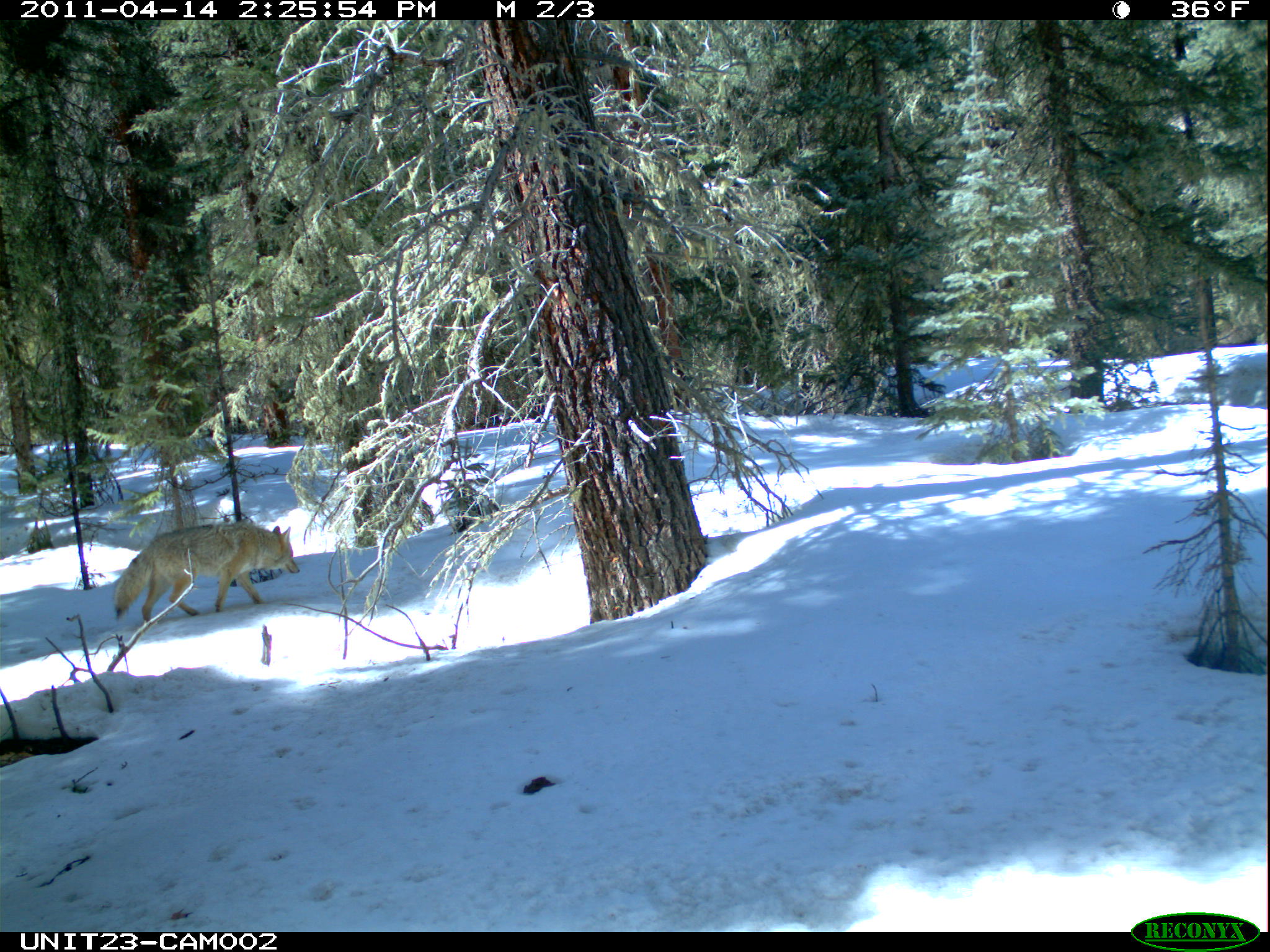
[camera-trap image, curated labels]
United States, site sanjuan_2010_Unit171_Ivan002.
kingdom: Animalia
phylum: Chordata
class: Mammalia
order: Carnivora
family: Canidae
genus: Canis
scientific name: Canis latrans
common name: coyote